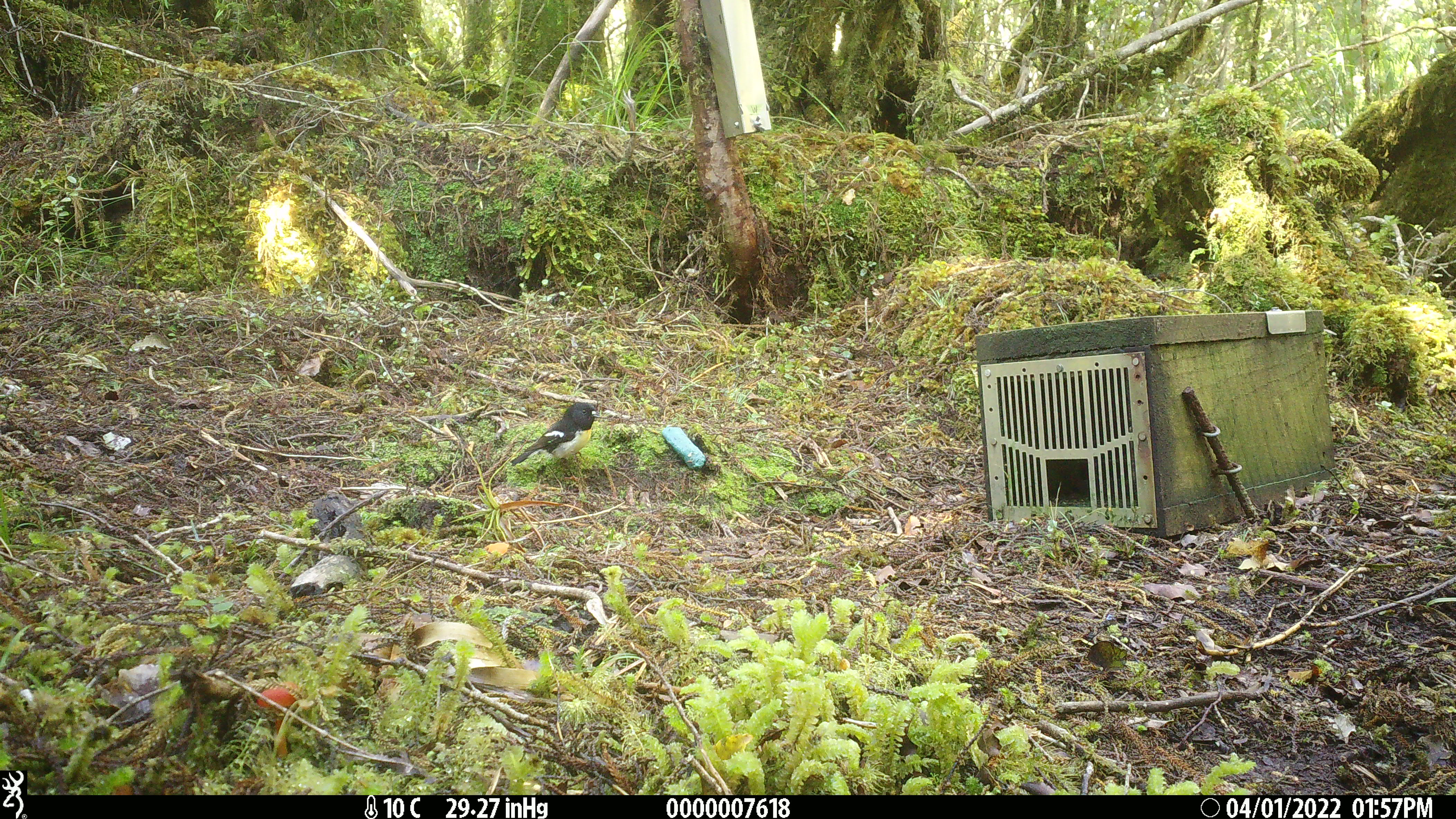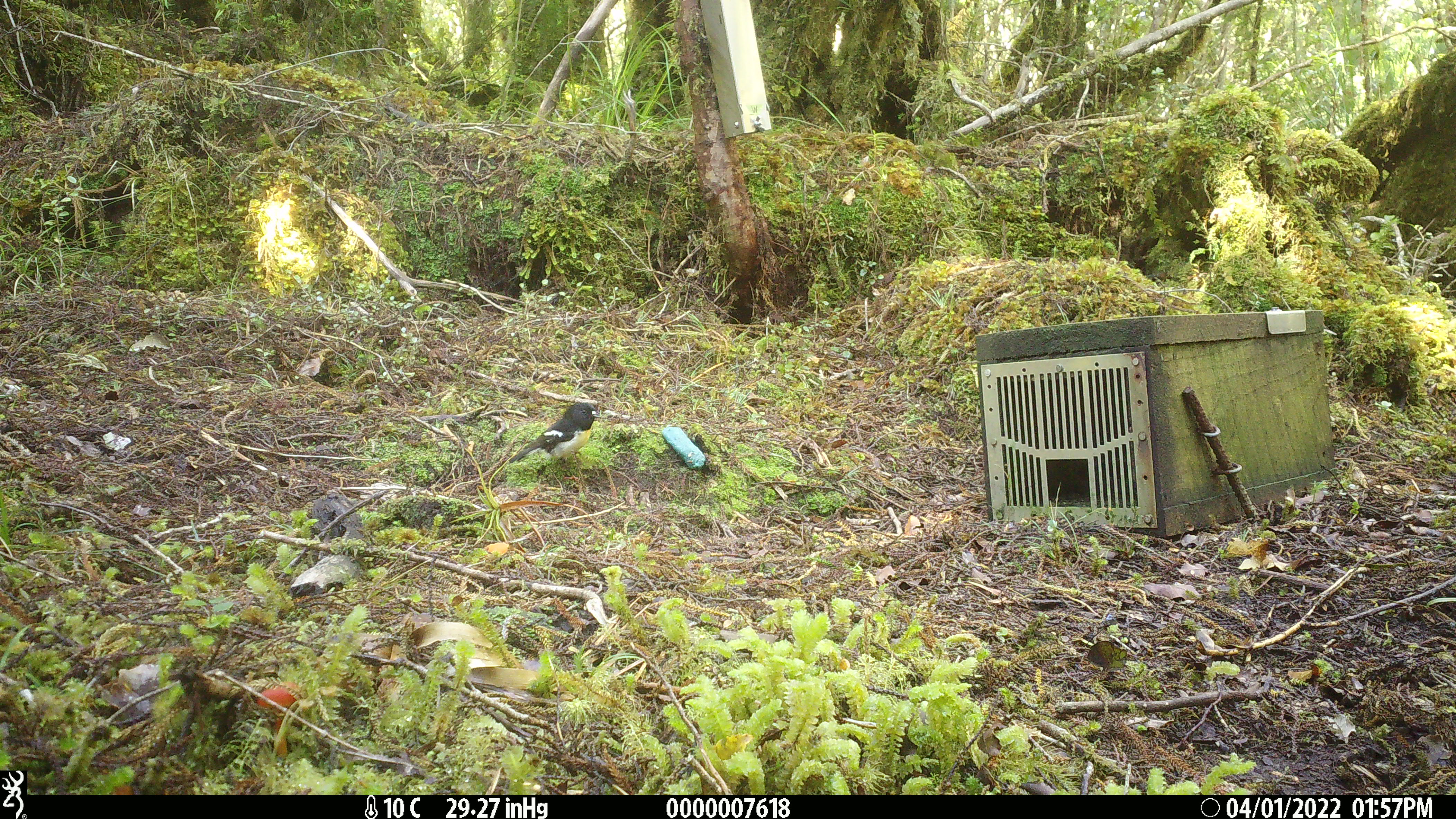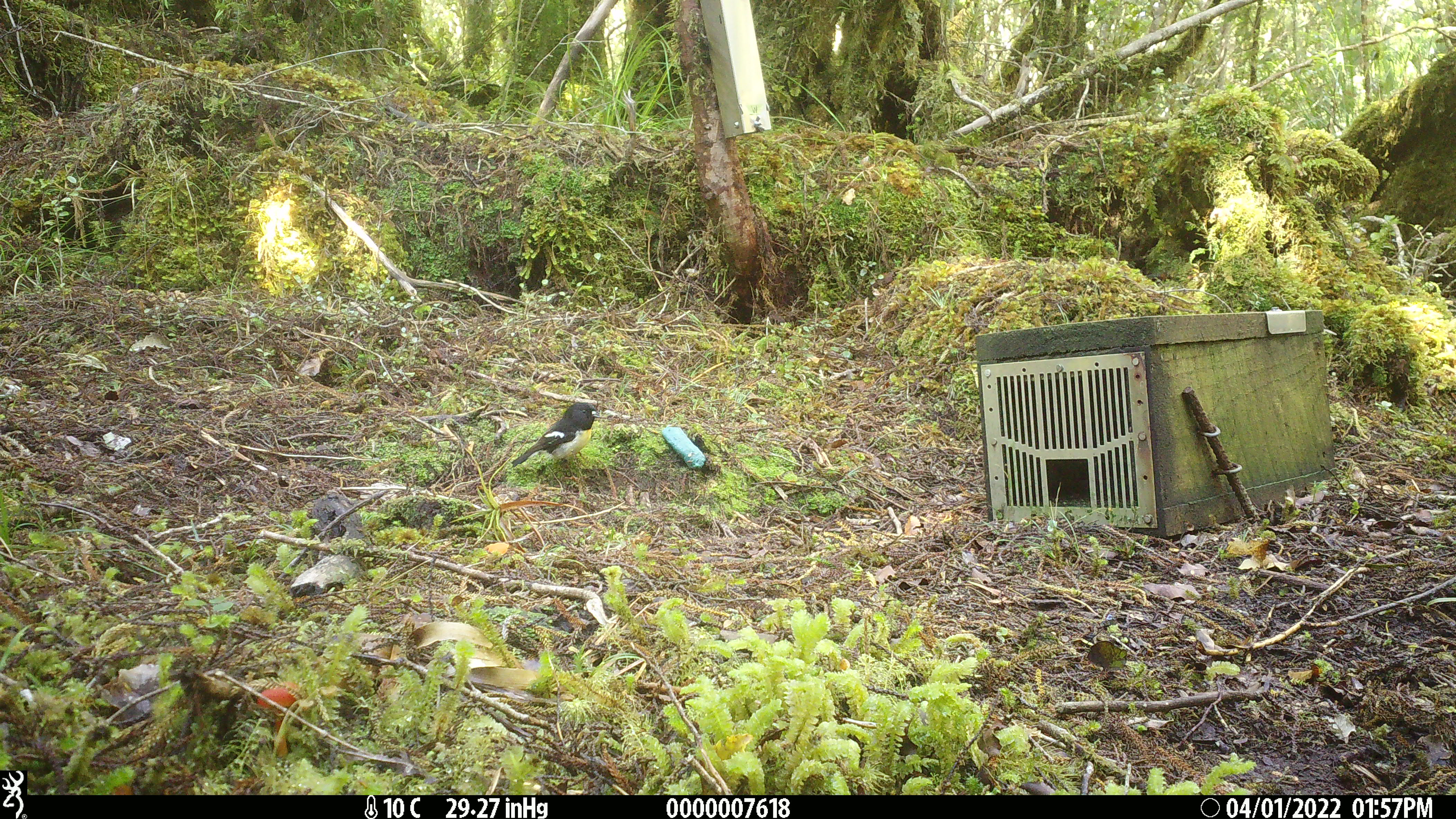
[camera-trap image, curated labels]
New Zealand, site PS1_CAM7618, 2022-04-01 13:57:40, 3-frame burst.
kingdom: Animalia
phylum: Chordata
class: Aves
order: Passeriformes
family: Petroicidae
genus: Petroica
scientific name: Petroica macrocephala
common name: tomtit